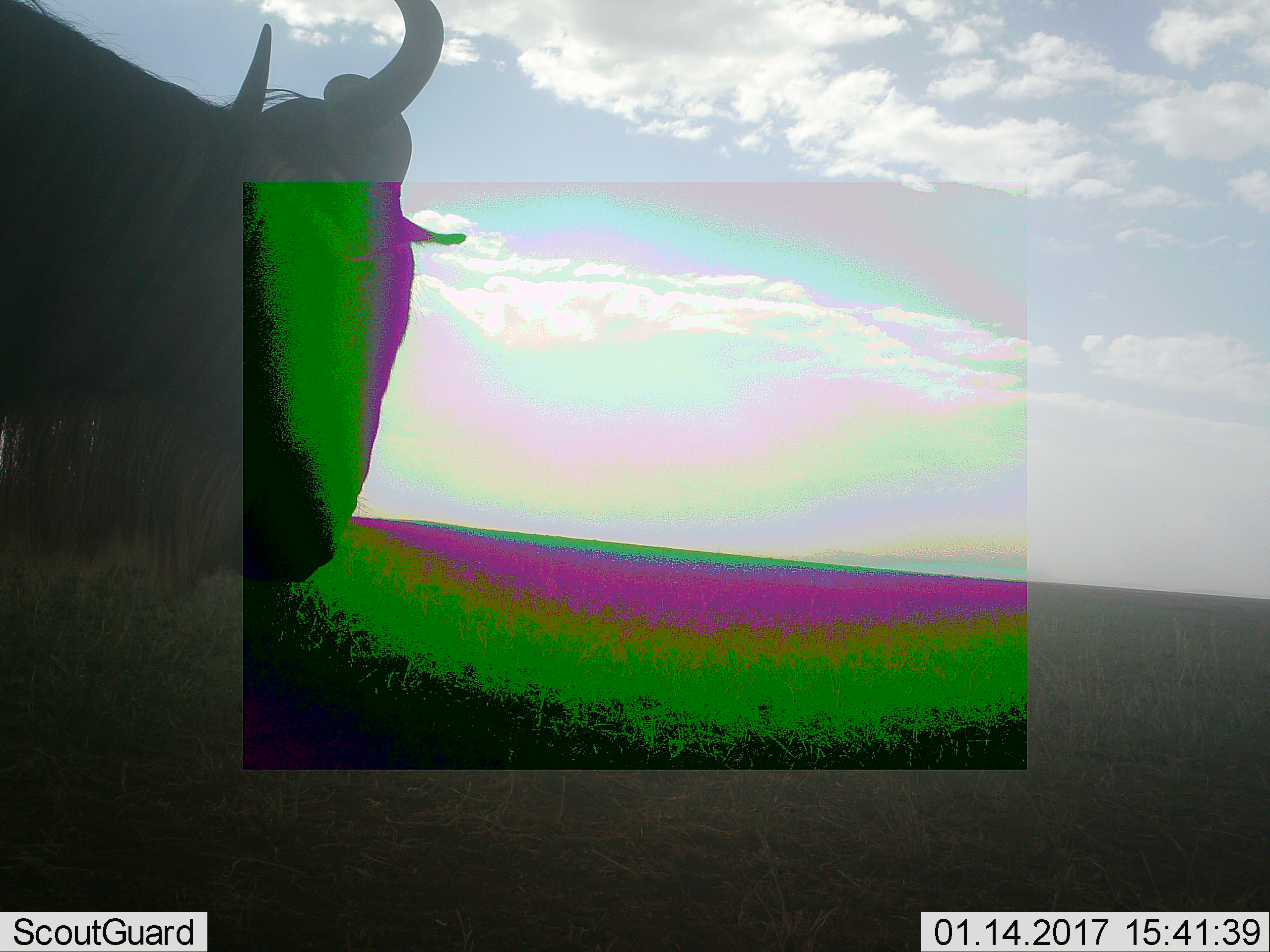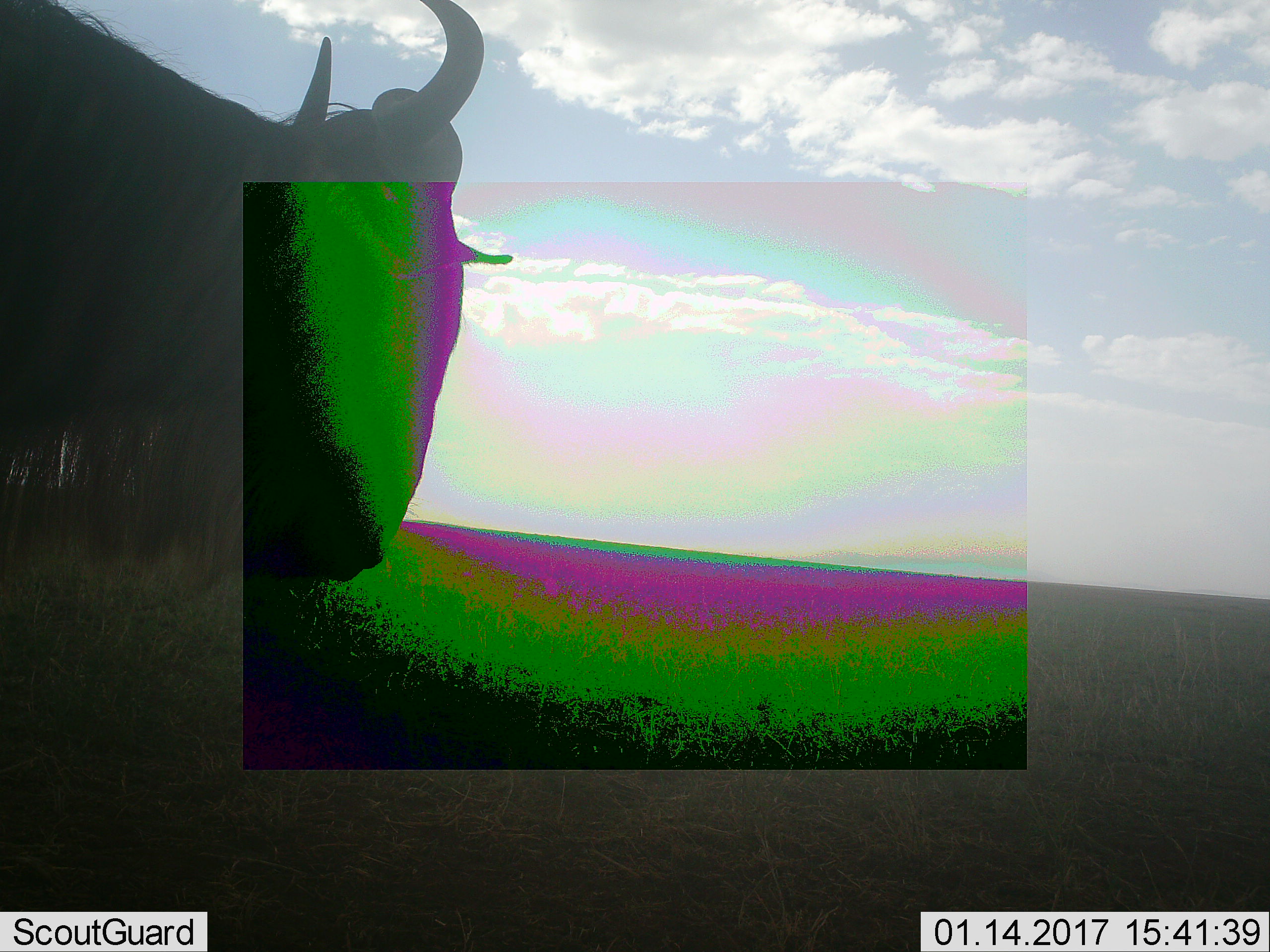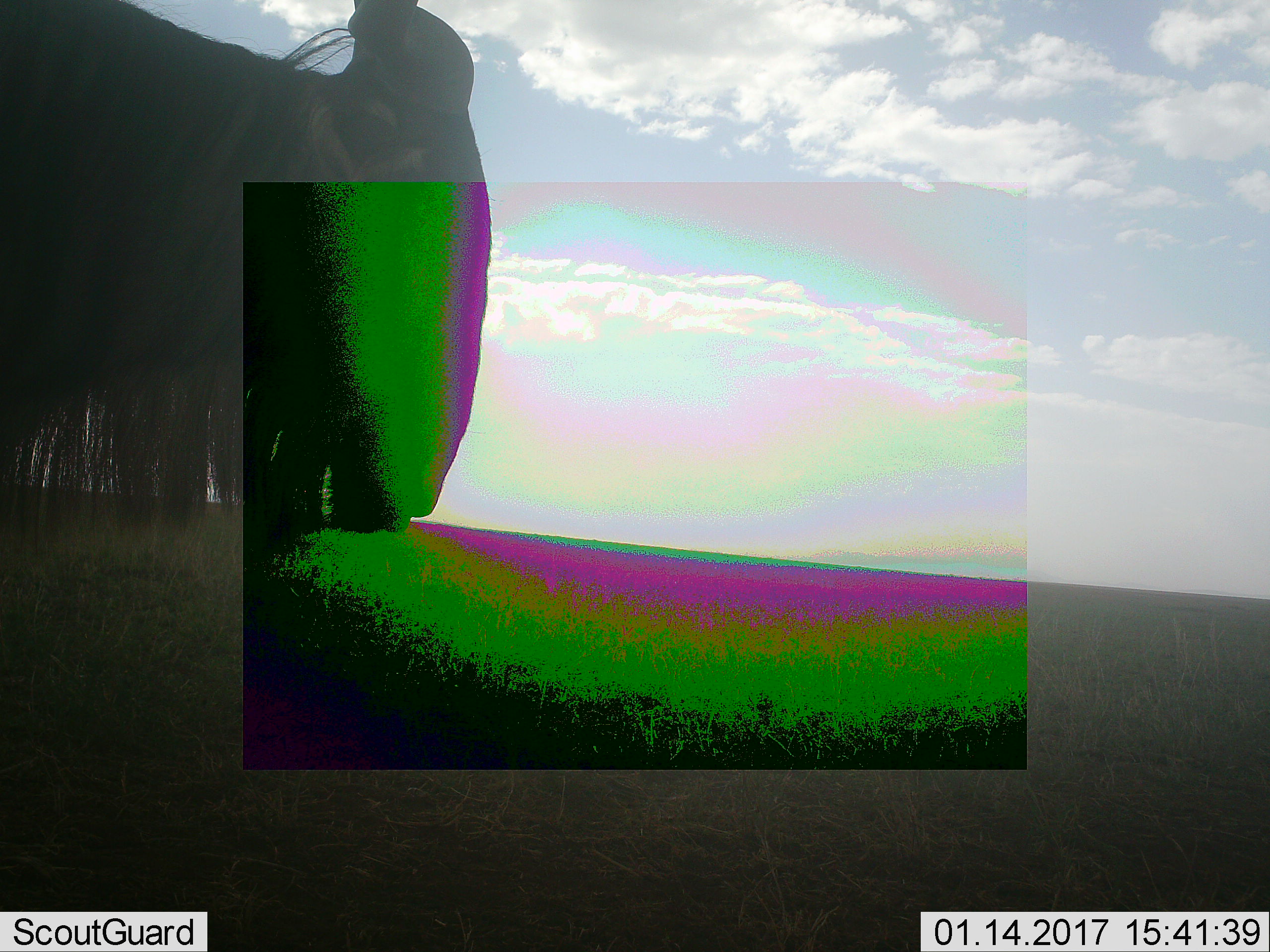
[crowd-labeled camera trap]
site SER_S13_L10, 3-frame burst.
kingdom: Animalia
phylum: Chordata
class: Mammalia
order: Artiodactyla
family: Bovidae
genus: Connochaetes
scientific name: Connochaetes taurinus taurinus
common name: blue wildebeest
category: wildebeestblue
Wildebeestblue (blue wildebeest) (Connochaetes taurinus taurinus), count 1. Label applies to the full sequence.